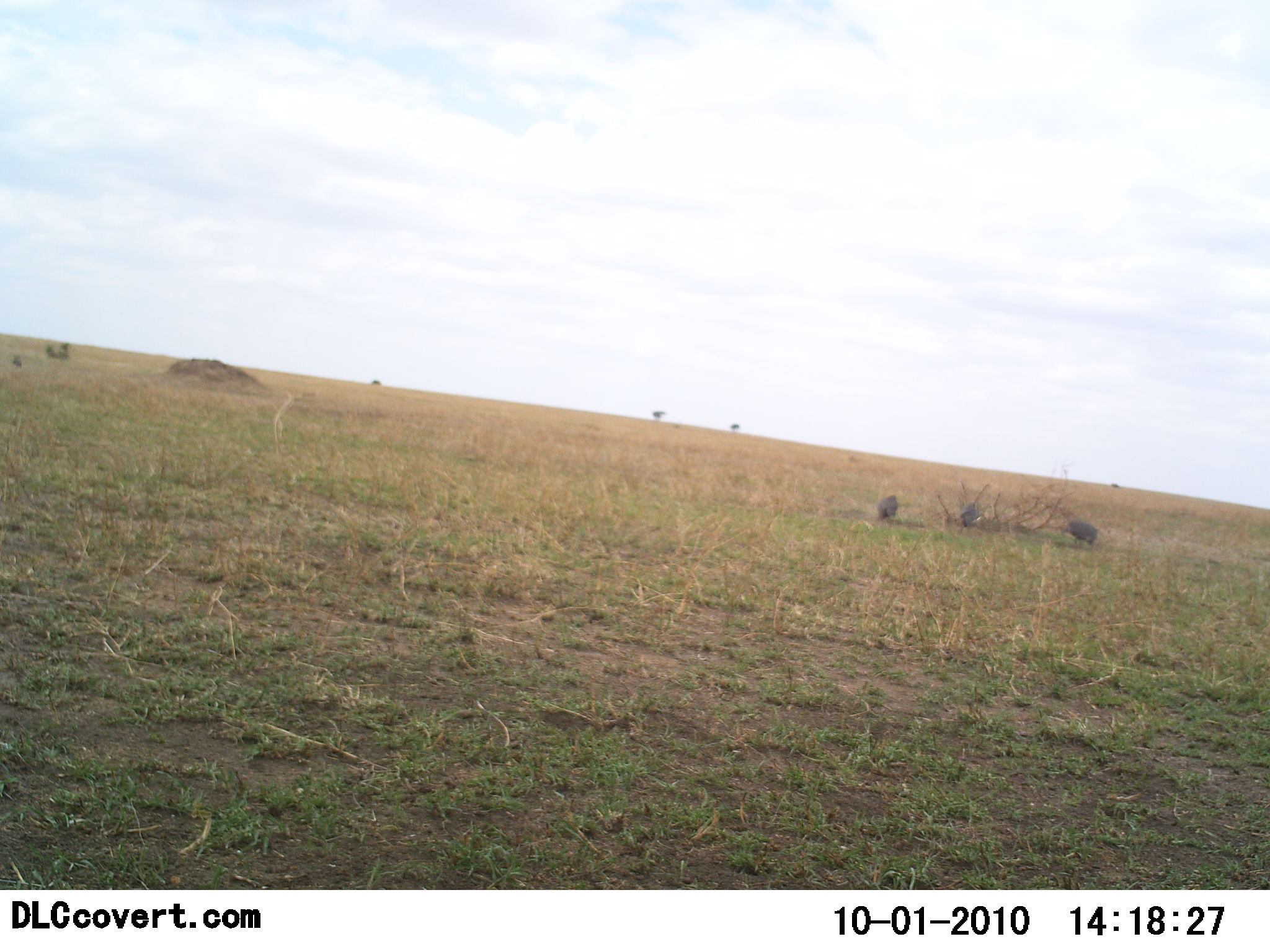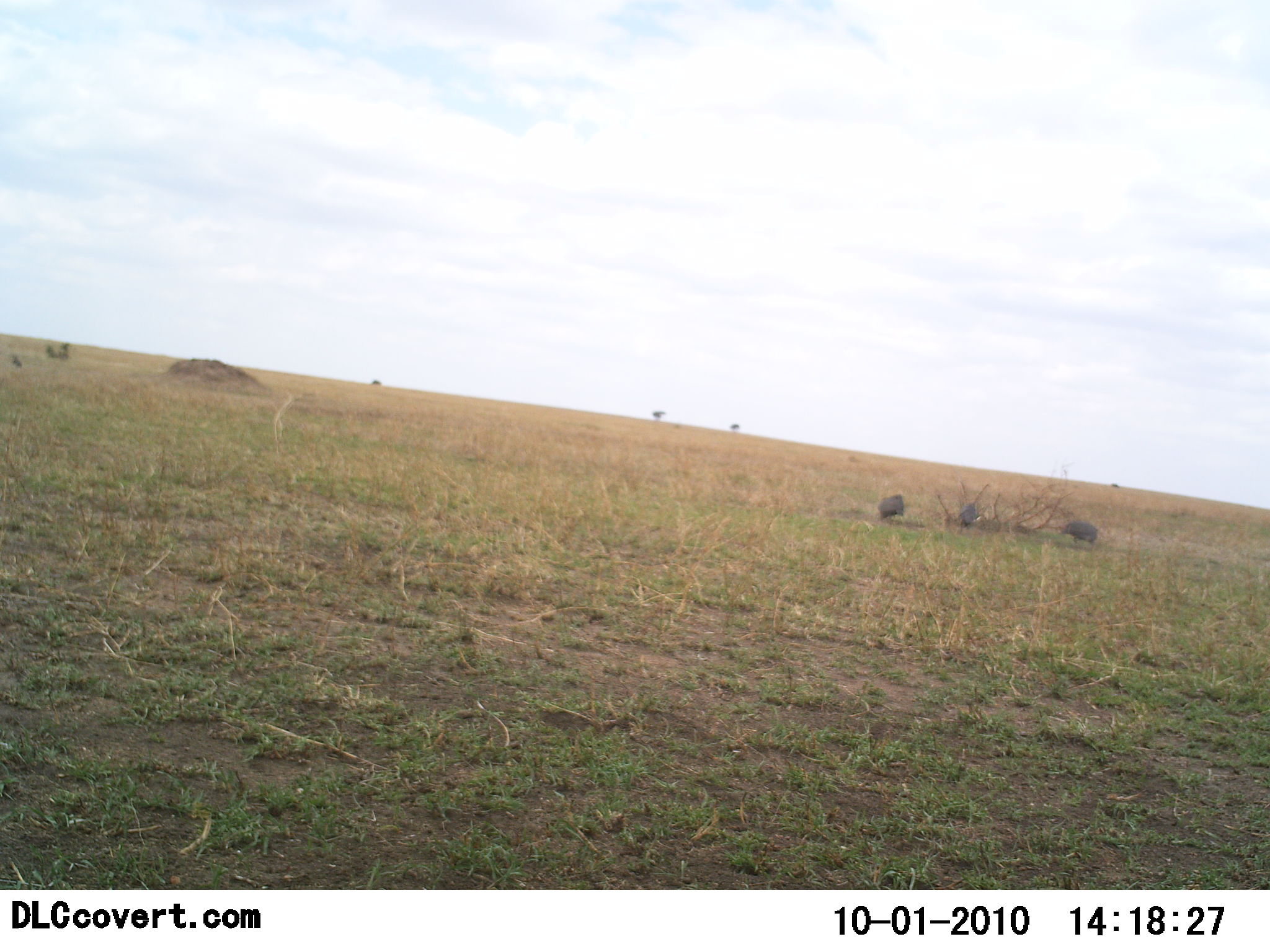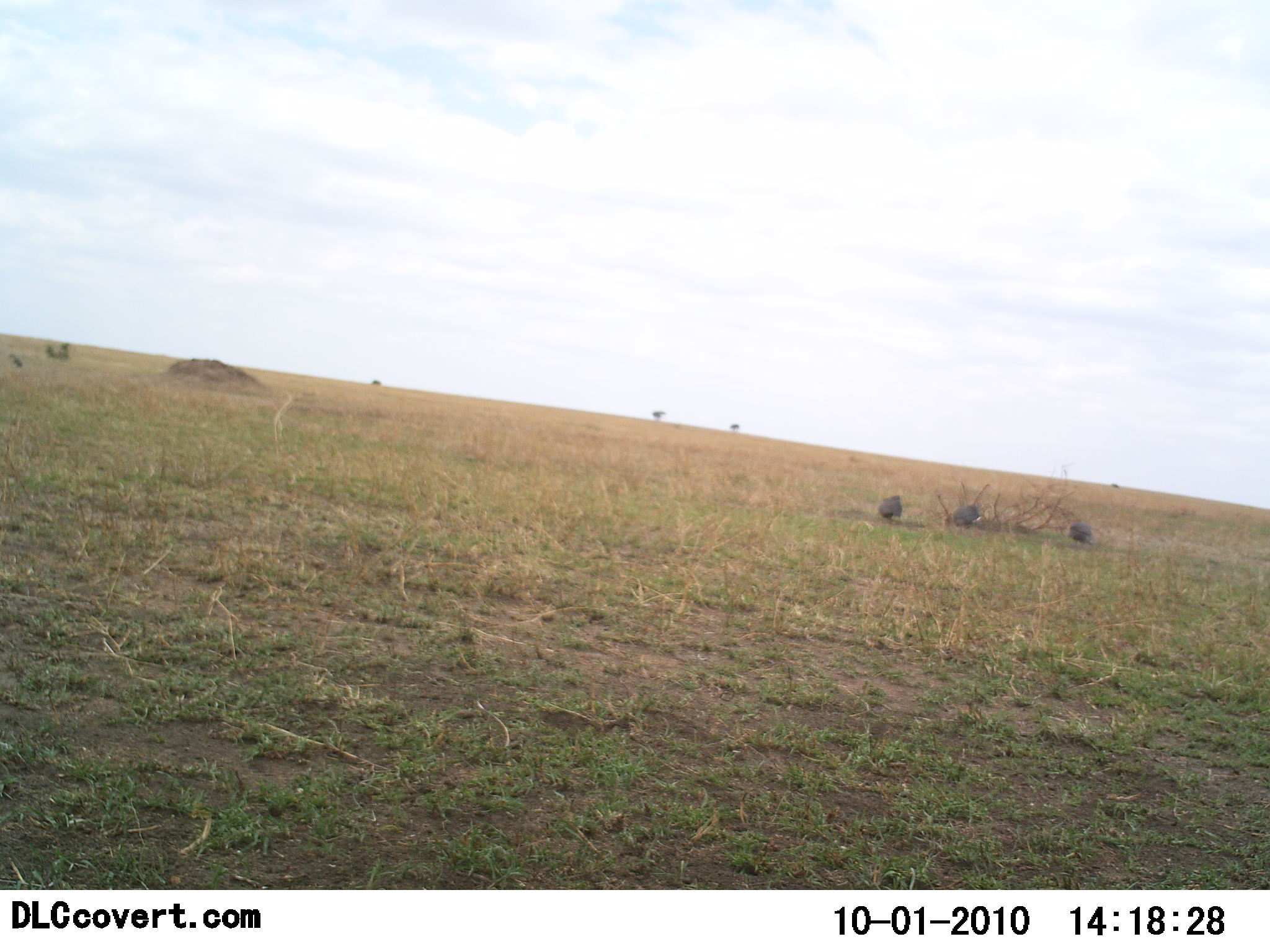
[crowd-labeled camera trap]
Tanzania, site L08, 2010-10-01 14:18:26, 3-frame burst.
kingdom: Animalia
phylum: Chordata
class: Aves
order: Galliformes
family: Numididae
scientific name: Numididae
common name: guinea fowl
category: guineafowl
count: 3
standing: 38%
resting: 0%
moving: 6%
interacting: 0%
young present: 0%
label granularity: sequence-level